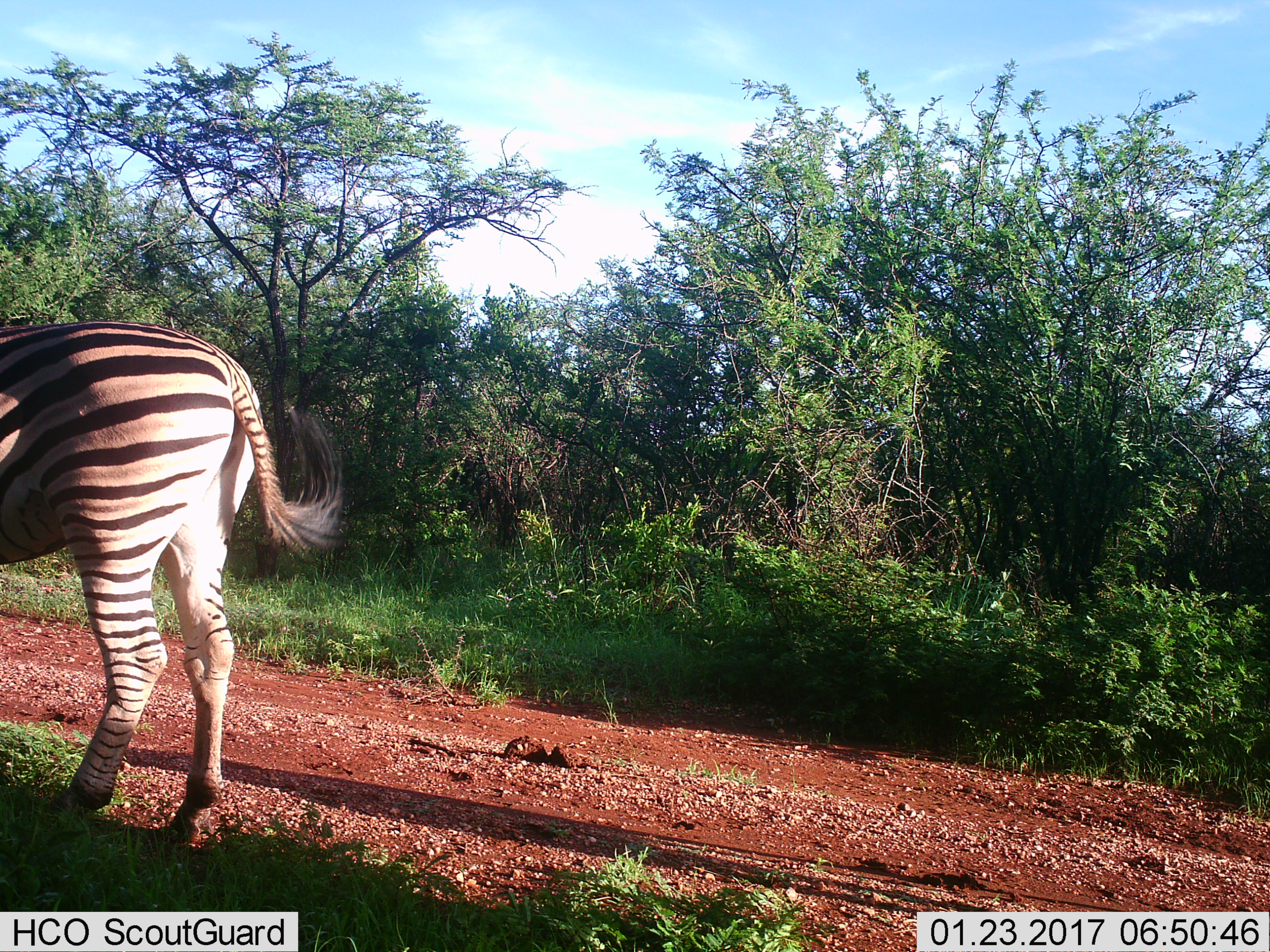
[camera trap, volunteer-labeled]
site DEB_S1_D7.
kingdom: Animalia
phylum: Chordata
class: Mammalia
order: Perissodactyla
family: Equidae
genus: Equus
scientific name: Equus quagga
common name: plains zebra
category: zebraplains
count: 1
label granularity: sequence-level